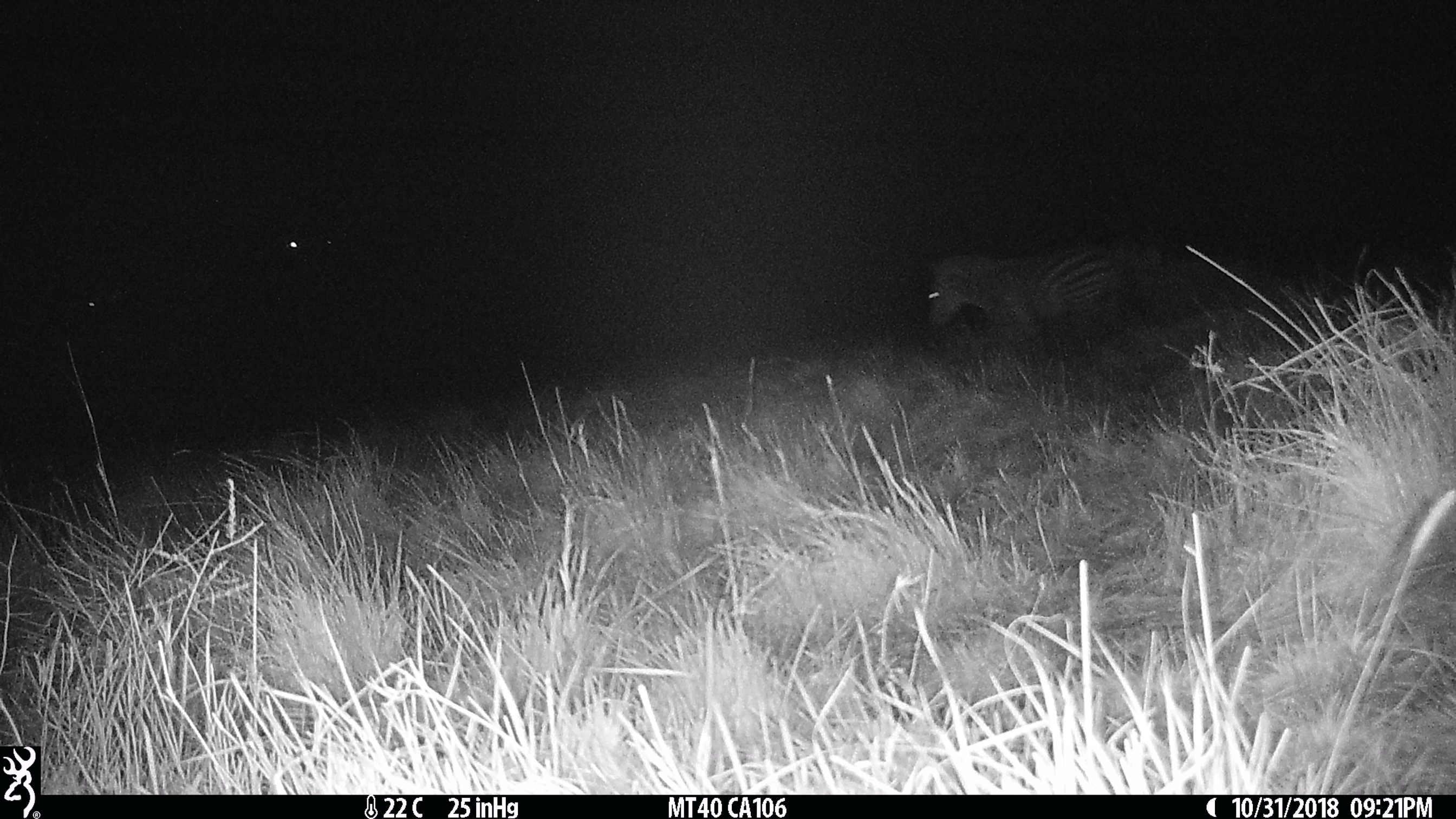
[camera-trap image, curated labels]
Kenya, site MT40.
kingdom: Animalia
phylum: Chordata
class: Mammalia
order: Perissodactyla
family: Equidae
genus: Equus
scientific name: Equus quagga burchellii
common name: burchell's zebra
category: zebra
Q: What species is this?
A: Zebra (burchell's zebra) (Equus quagga burchellii).